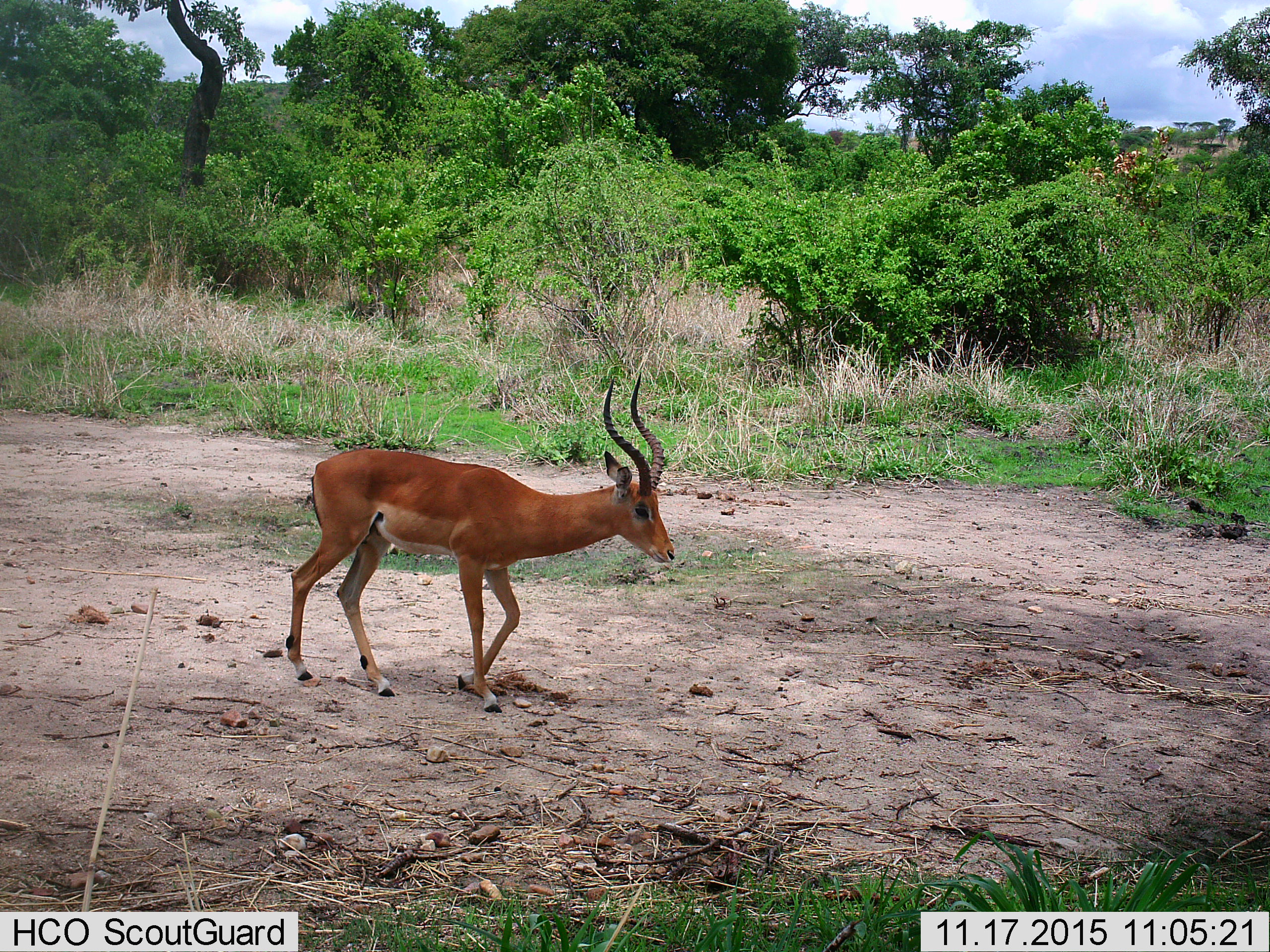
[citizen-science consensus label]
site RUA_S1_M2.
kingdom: Animalia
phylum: Chordata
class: Mammalia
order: Artiodactyla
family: Bovidae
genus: Aepyceros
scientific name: Aepyceros melampus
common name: impala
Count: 1.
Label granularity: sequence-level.